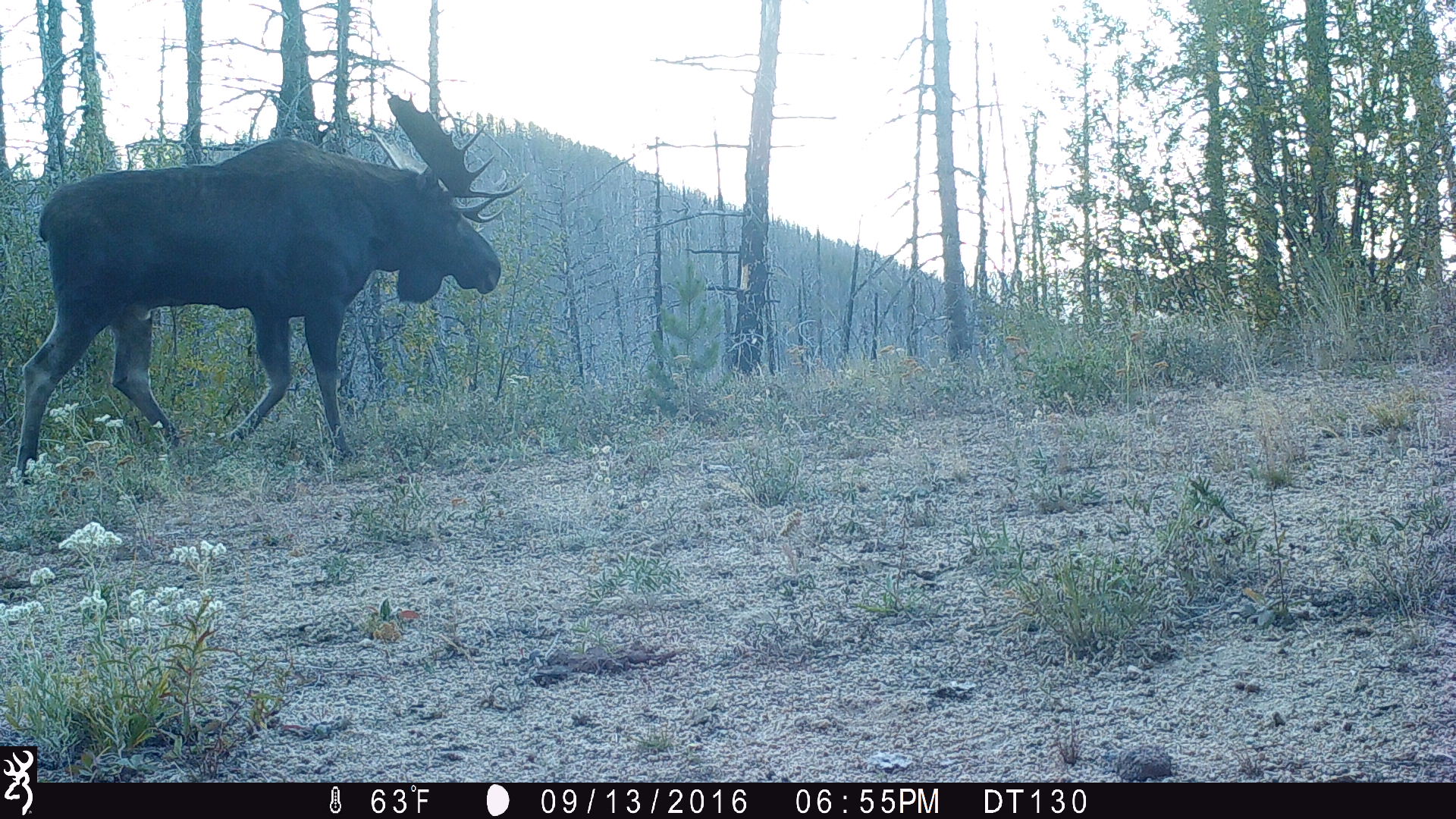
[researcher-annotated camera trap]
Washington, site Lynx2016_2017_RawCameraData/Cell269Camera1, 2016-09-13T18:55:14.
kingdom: Animalia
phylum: Chordata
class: Mammalia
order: Artiodactyla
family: Cervidae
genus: Alces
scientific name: Alces alces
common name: moose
Alces alces (moose). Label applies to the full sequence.